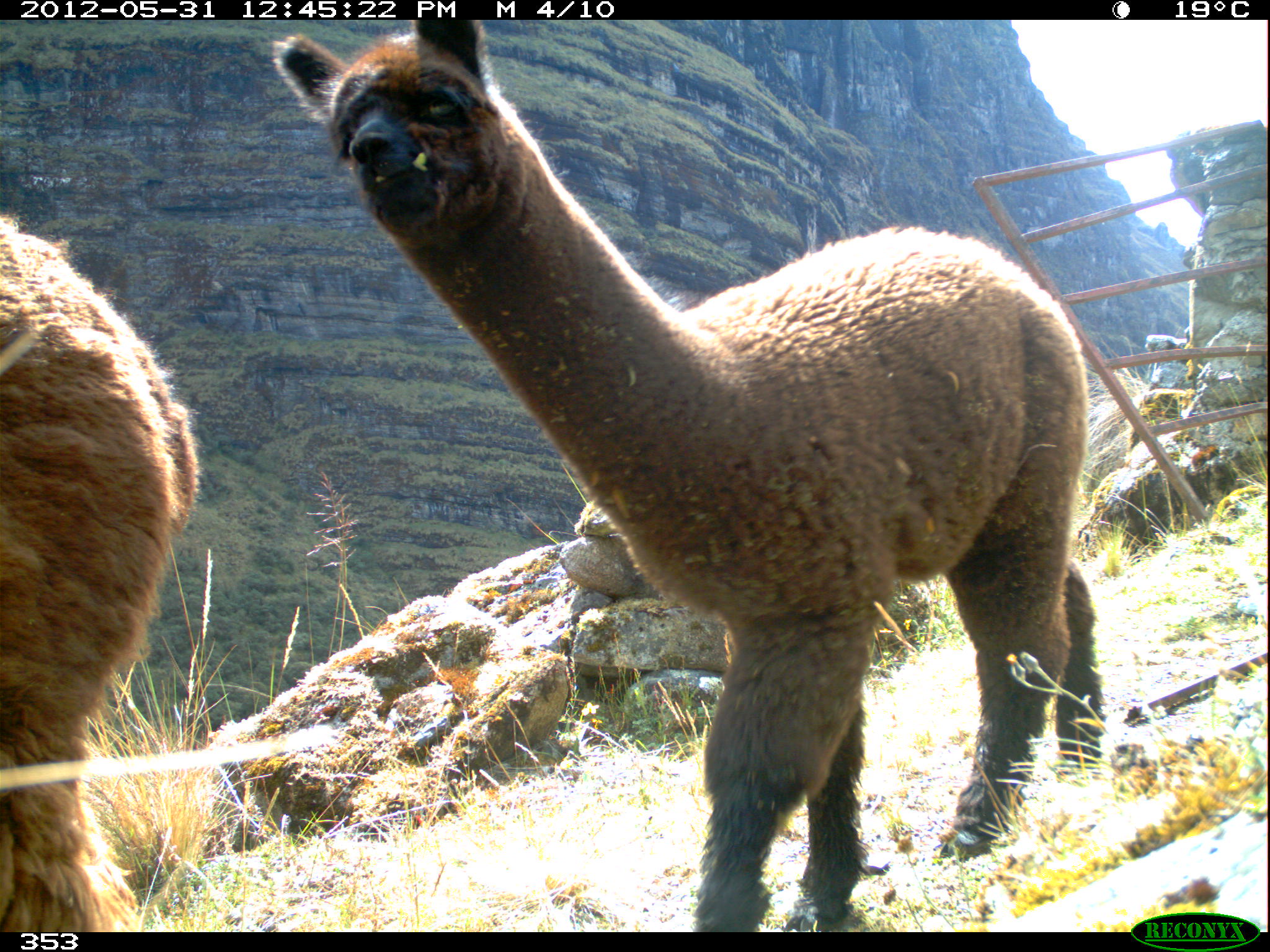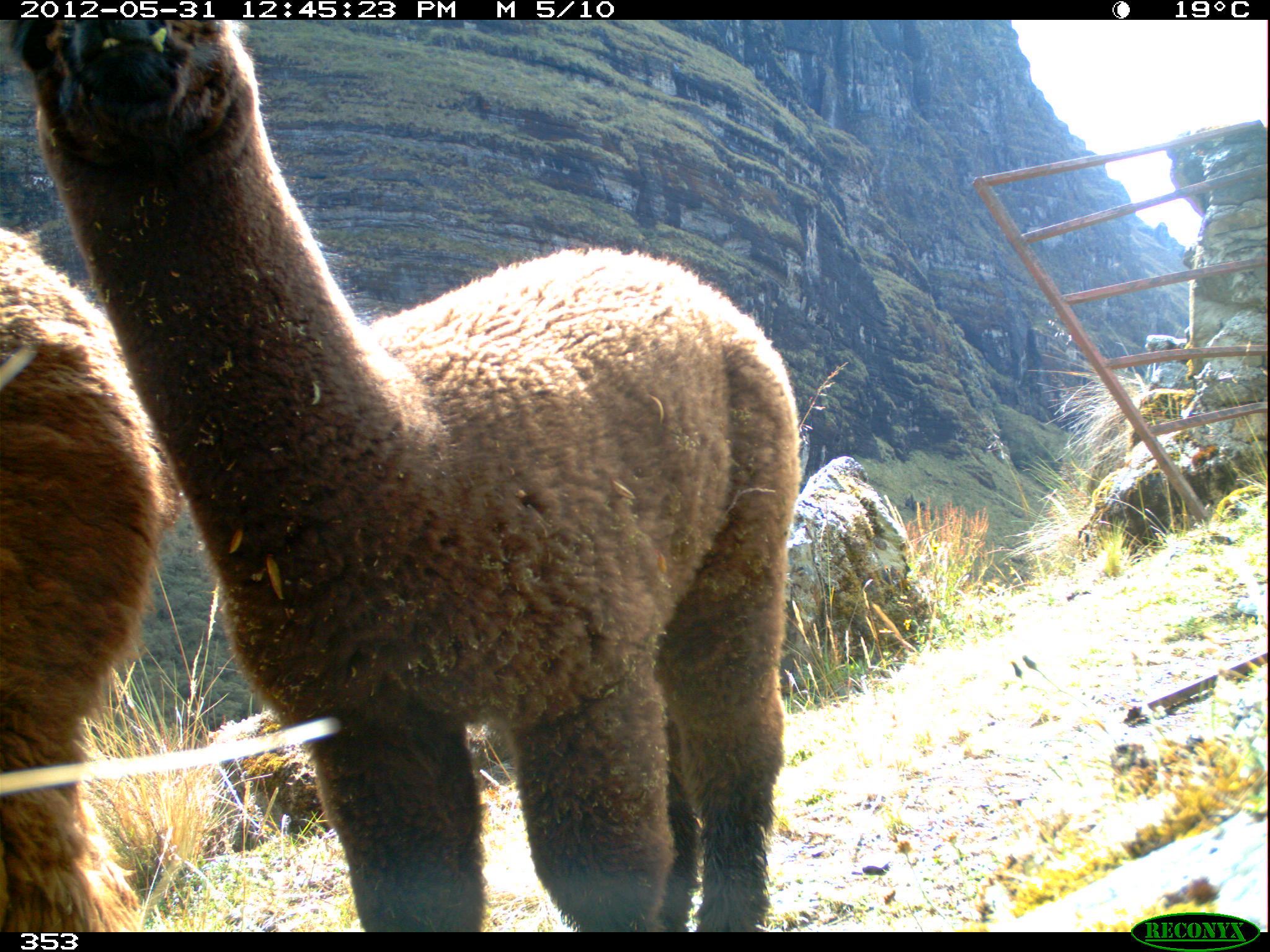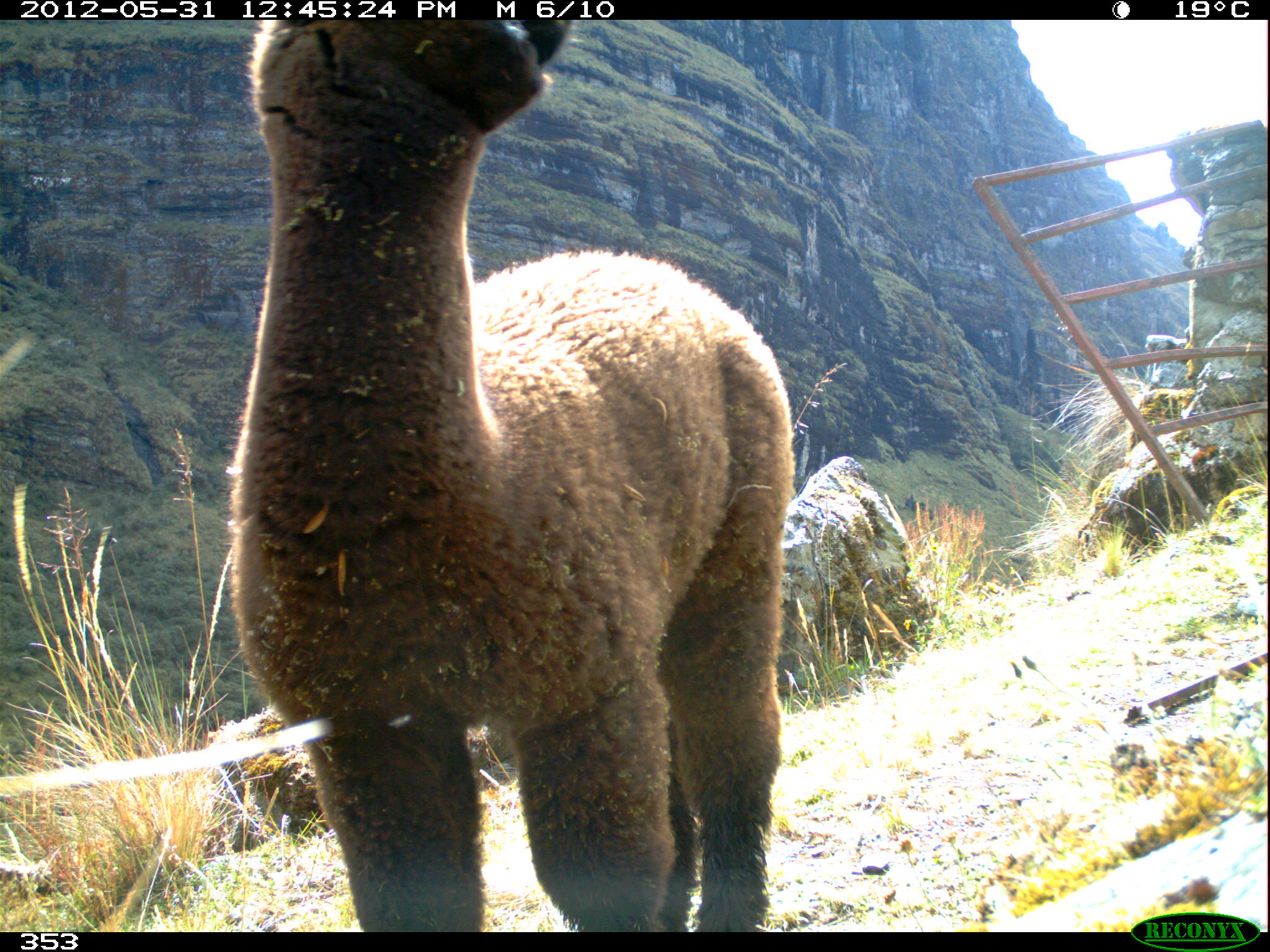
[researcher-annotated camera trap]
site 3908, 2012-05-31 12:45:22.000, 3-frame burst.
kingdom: Animalia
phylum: Chordata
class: Mammalia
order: Artiodactyla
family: Camelidae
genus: Vicugna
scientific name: Vicugna pacos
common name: alpaca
Vicugna pacos (alpaca).